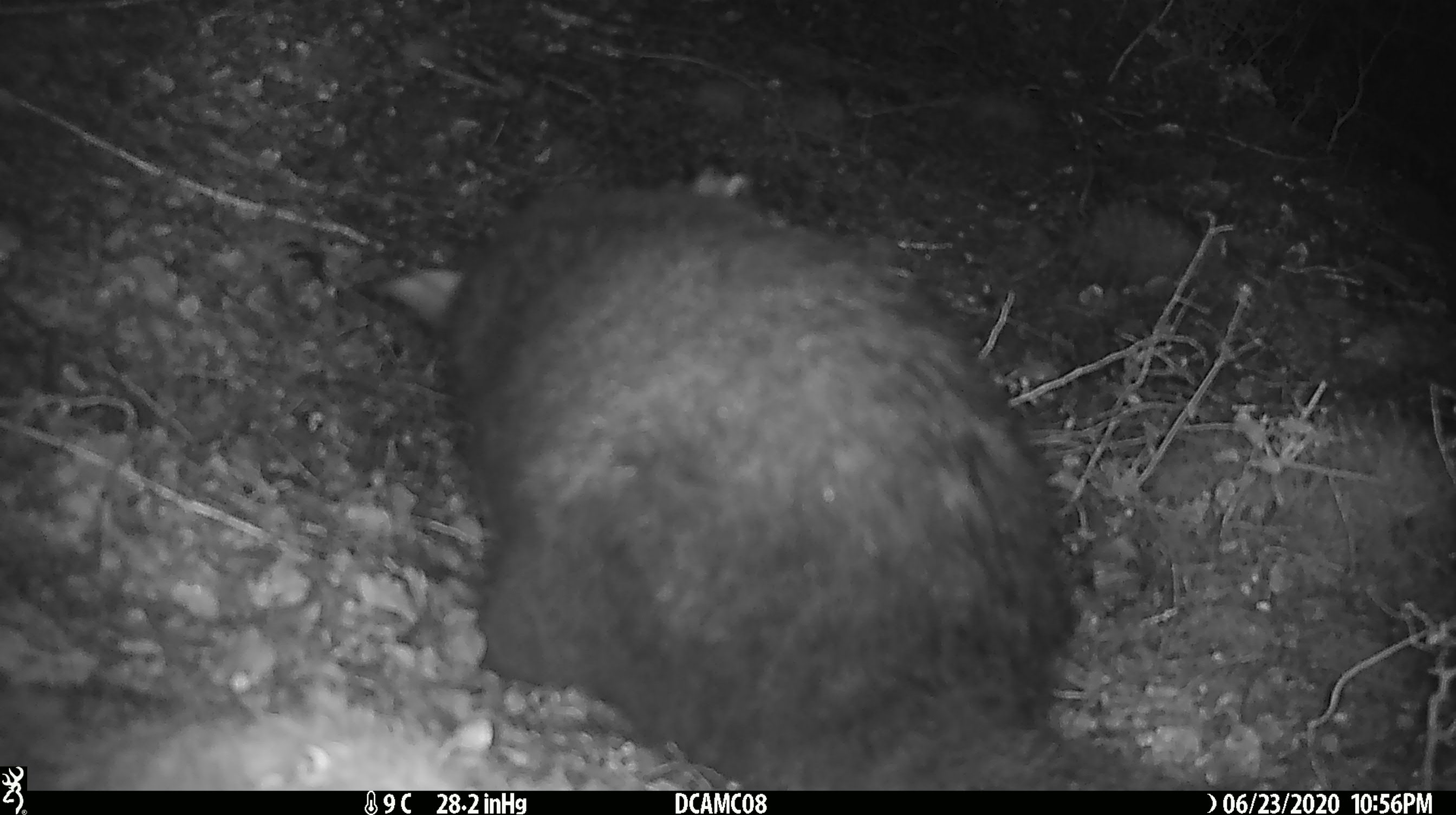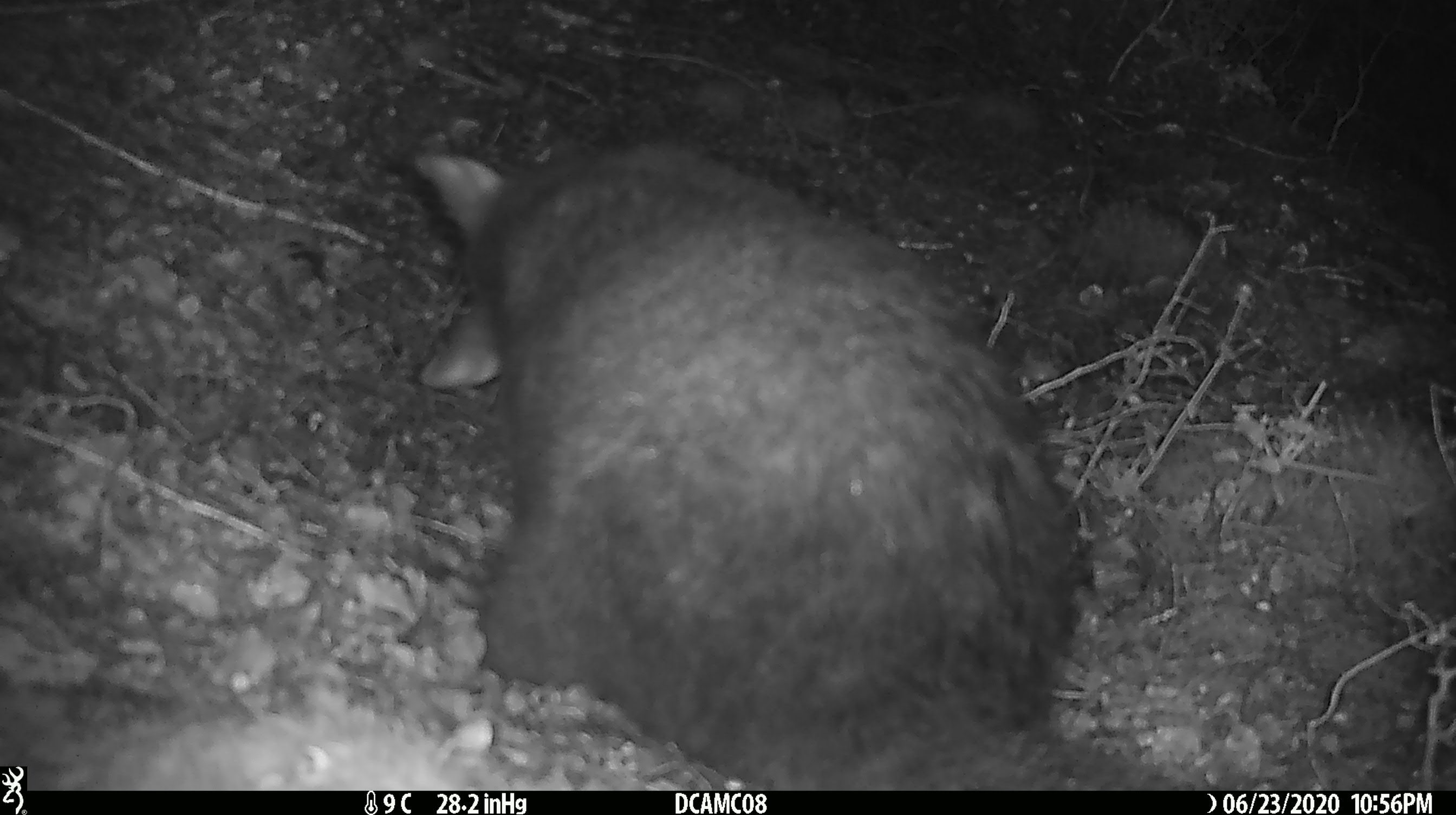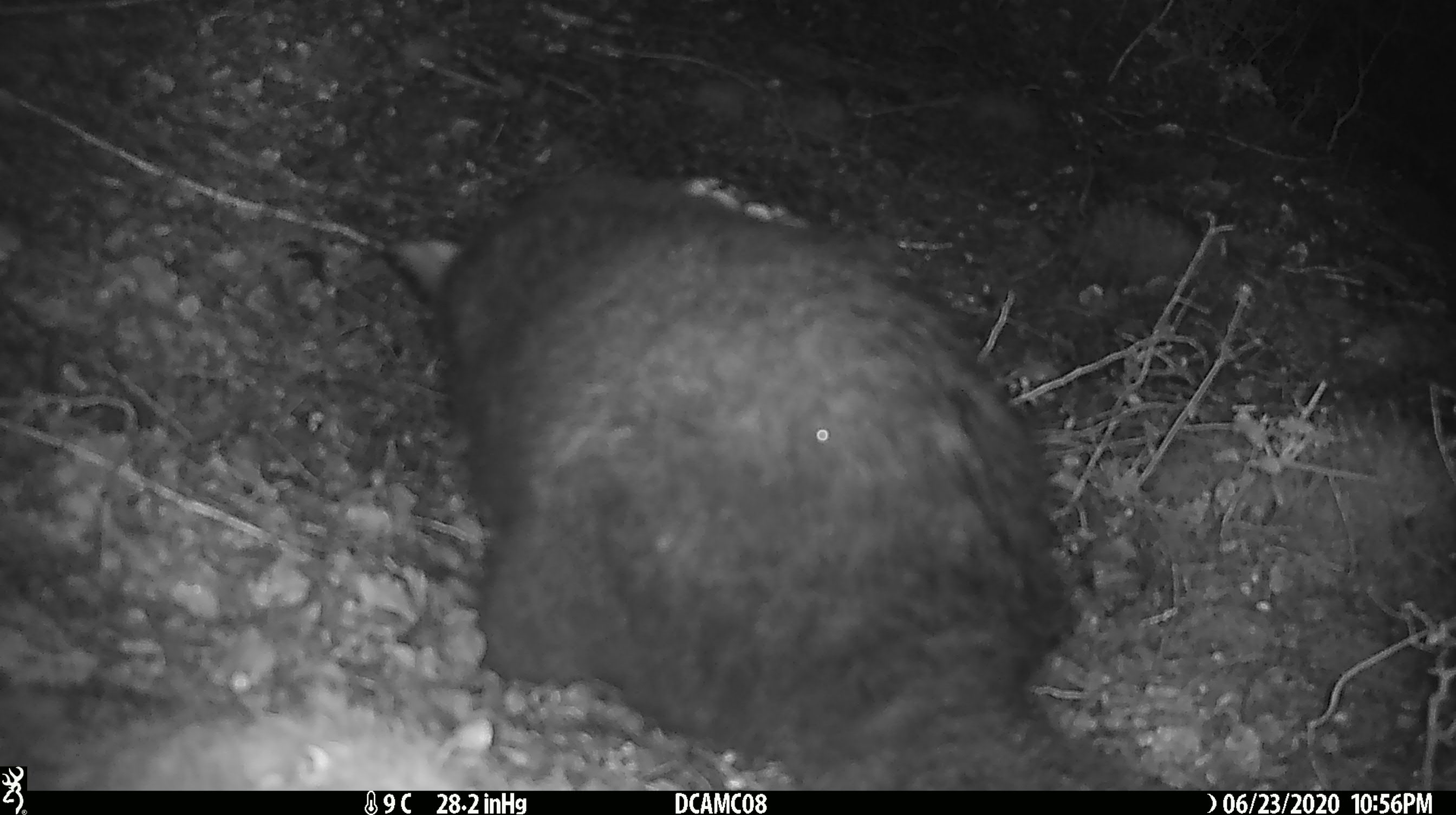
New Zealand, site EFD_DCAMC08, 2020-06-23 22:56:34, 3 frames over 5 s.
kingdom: Animalia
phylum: Chordata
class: Mammalia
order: Diprotodontia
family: Phalangeridae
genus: Trichosurus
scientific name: Trichosurus vulpecula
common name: common brushtail possum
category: possum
Possum (common brushtail possum) (Trichosurus vulpecula).